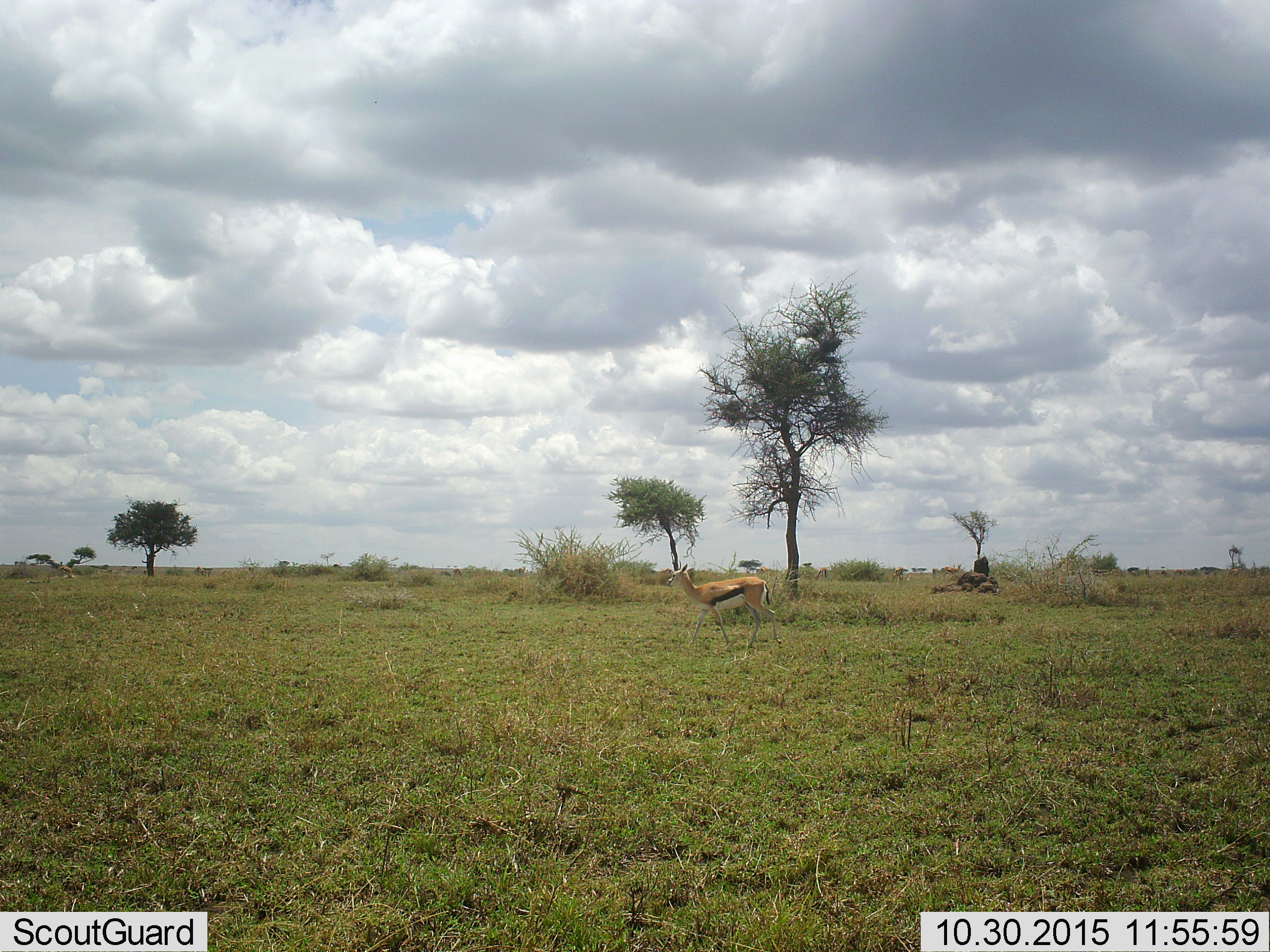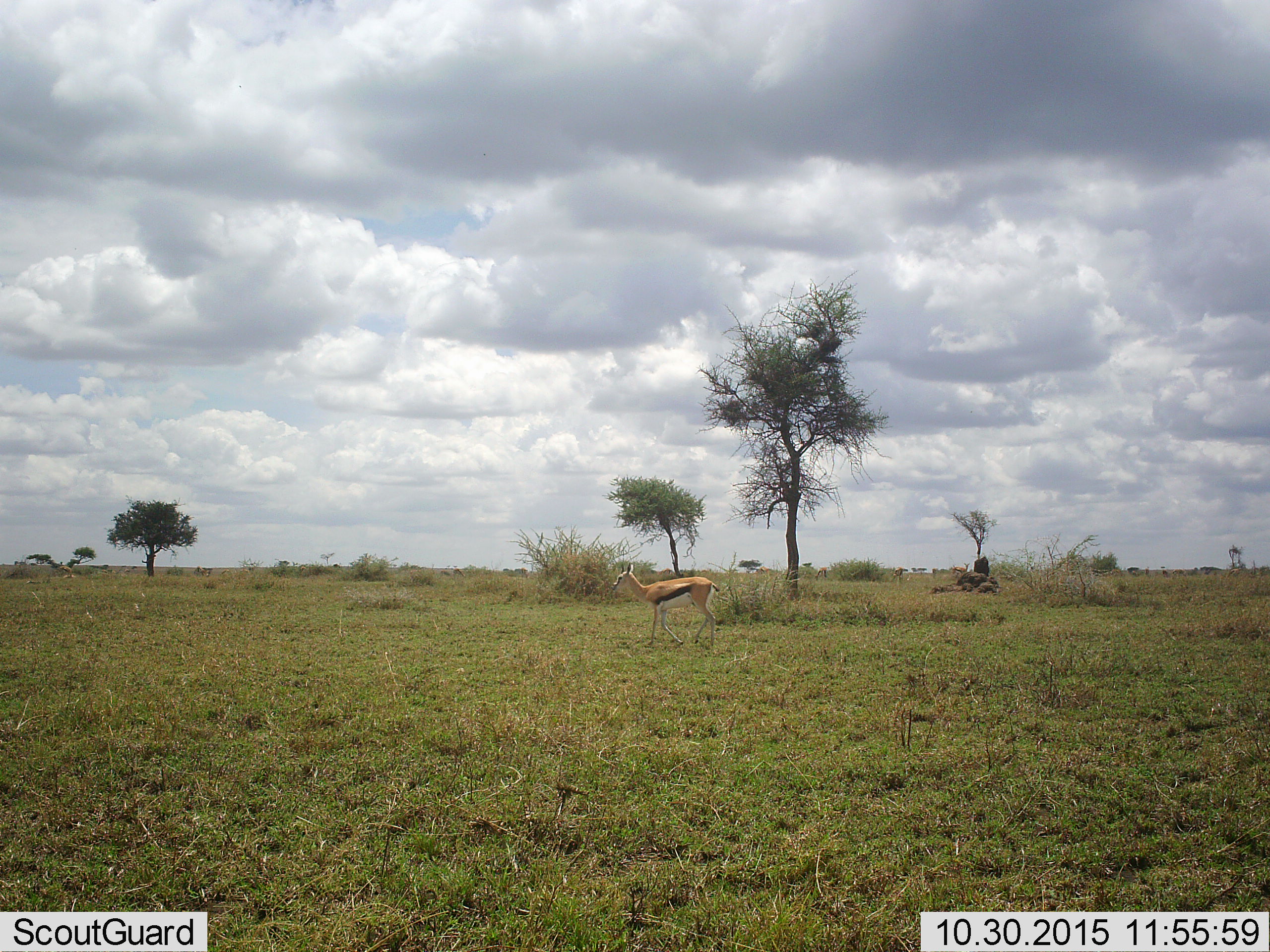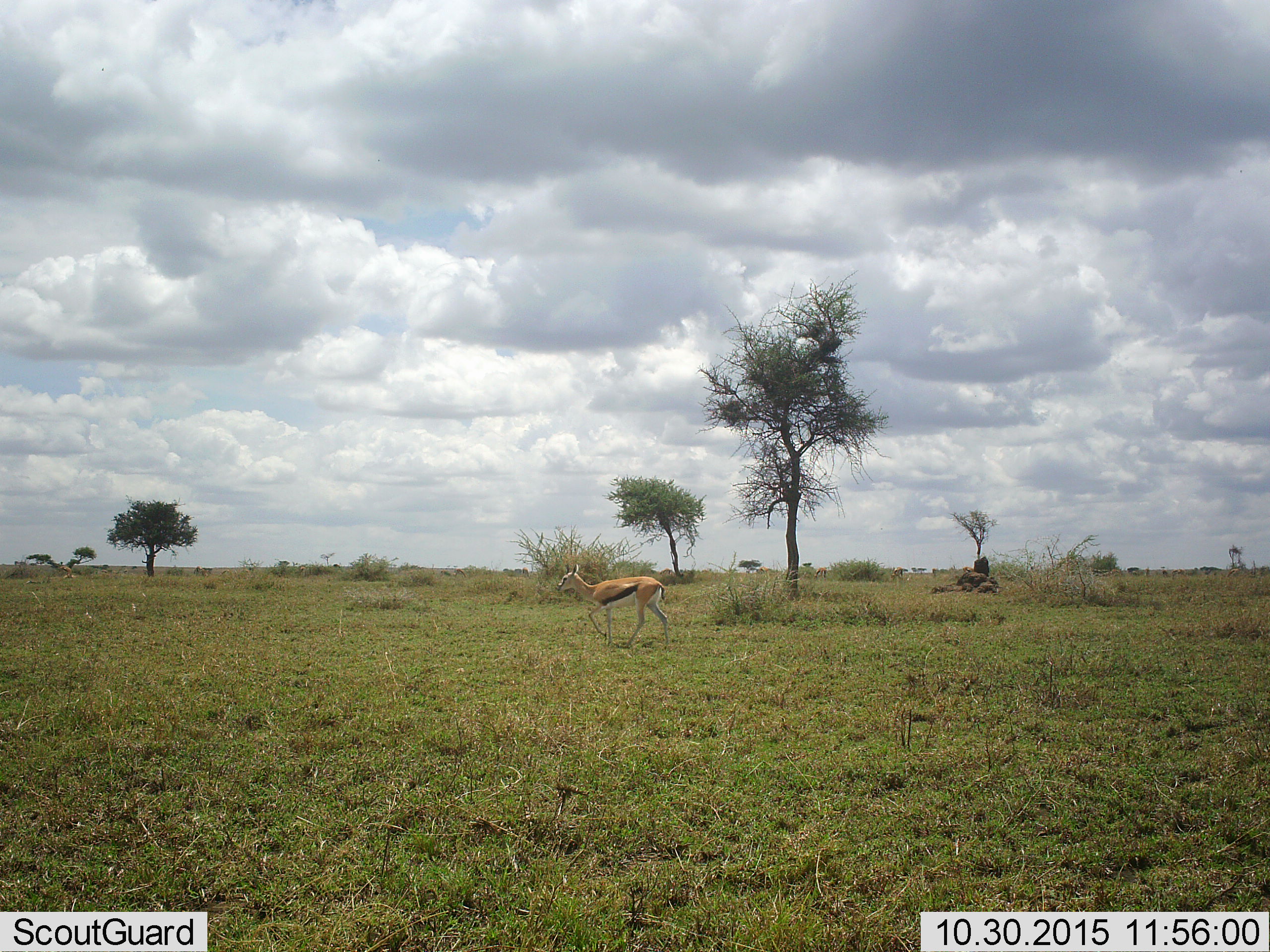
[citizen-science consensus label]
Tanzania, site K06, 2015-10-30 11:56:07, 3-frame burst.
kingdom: Animalia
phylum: Chordata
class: Mammalia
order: Artiodactyla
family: Bovidae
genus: Eudorcas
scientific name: Eudorcas thomsonii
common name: thomson's gazelle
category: gazellethomsons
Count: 2.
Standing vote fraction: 22%.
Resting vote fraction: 0%.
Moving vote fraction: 100%.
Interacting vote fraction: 0%.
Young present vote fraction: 0%.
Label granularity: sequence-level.